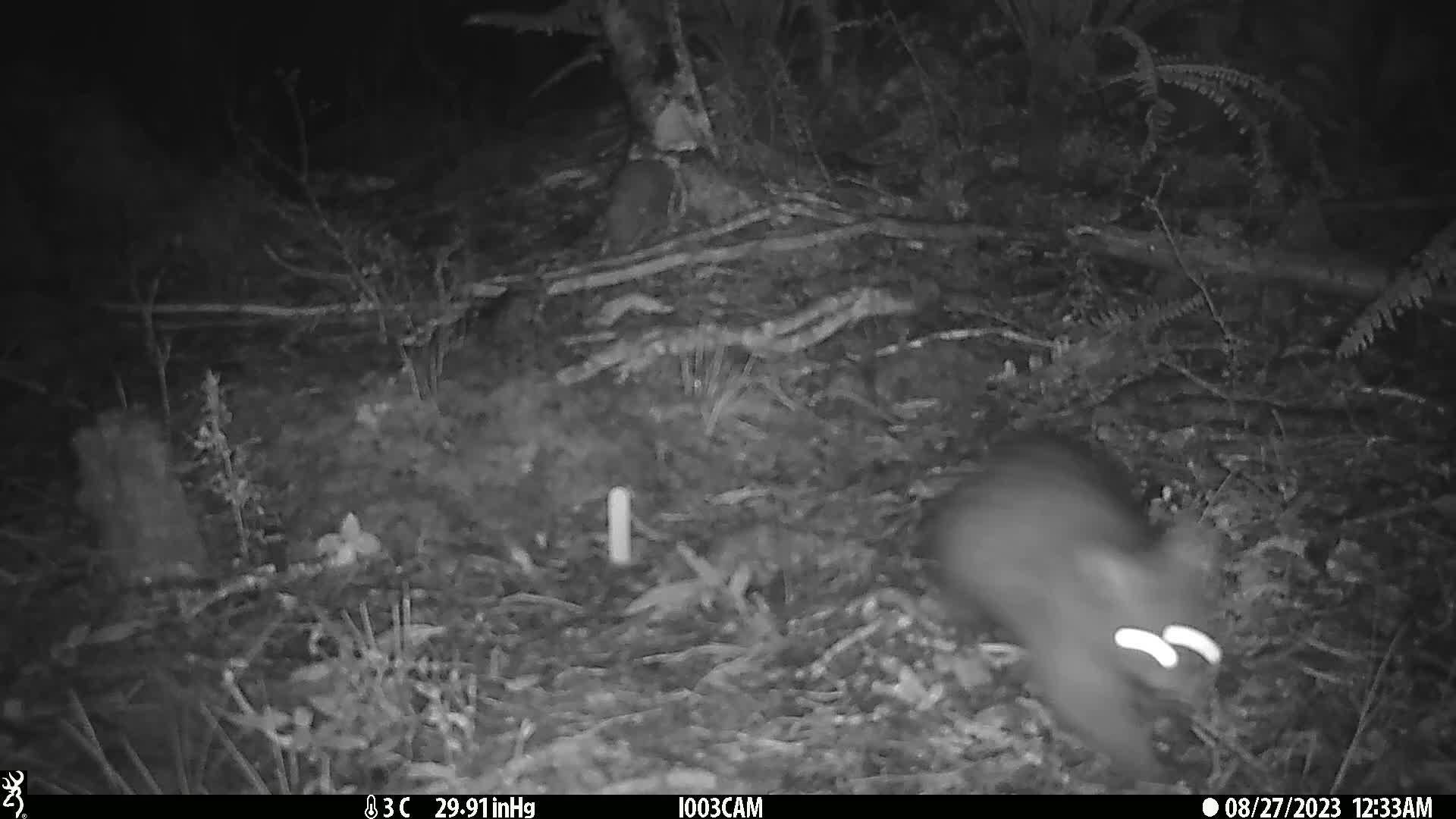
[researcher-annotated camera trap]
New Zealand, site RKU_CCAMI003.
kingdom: Animalia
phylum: Chordata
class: Mammalia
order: Diprotodontia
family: Phalangeridae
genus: Trichosurus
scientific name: Trichosurus vulpecula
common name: common brushtail possum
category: possum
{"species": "possum (common brushtail possum) (Trichosurus vulpecula)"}